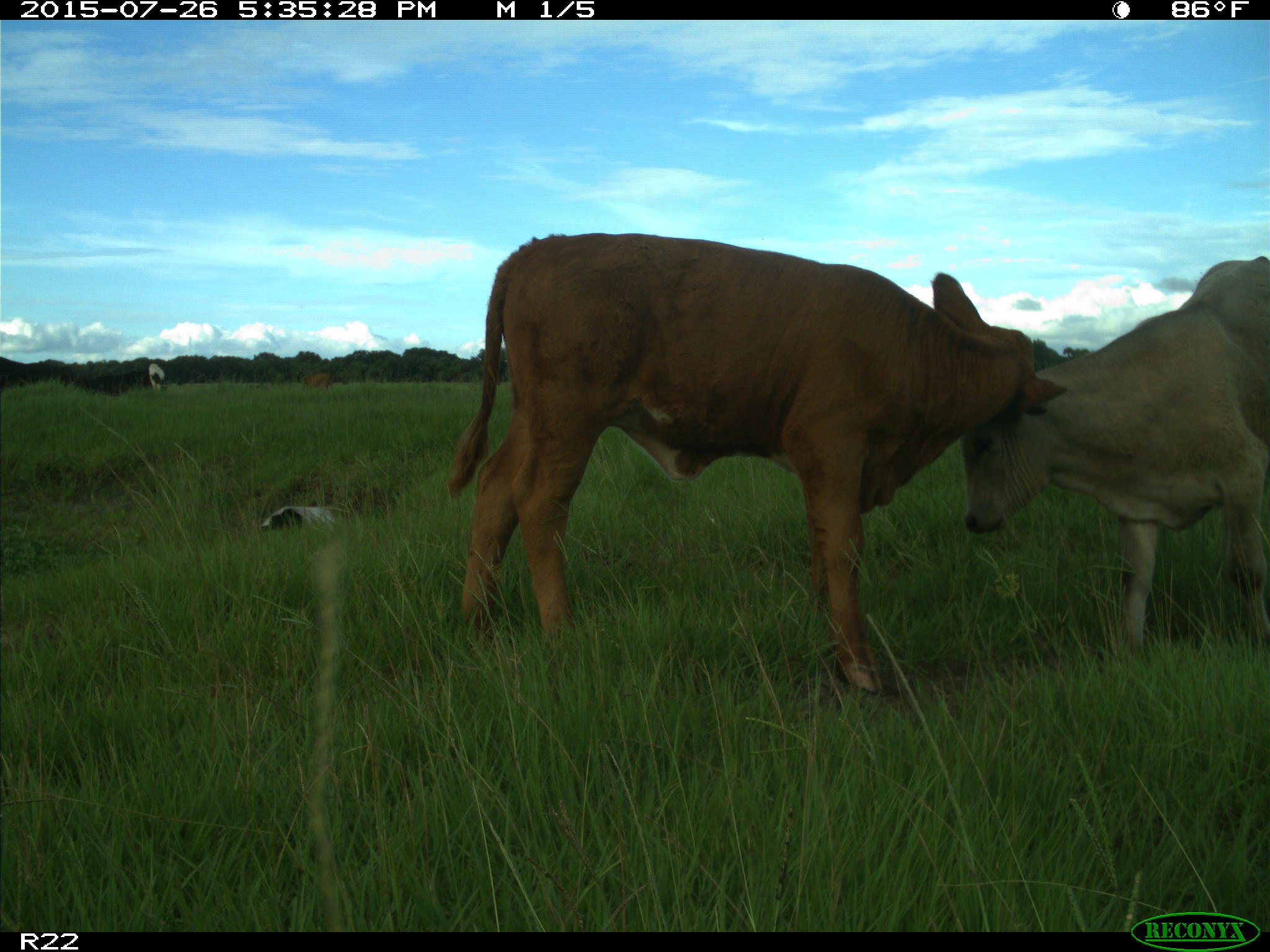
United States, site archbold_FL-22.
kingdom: Animalia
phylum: Chordata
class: Mammalia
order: Artiodactyla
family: Bovidae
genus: Bos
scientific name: Bos taurus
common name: domestic cow